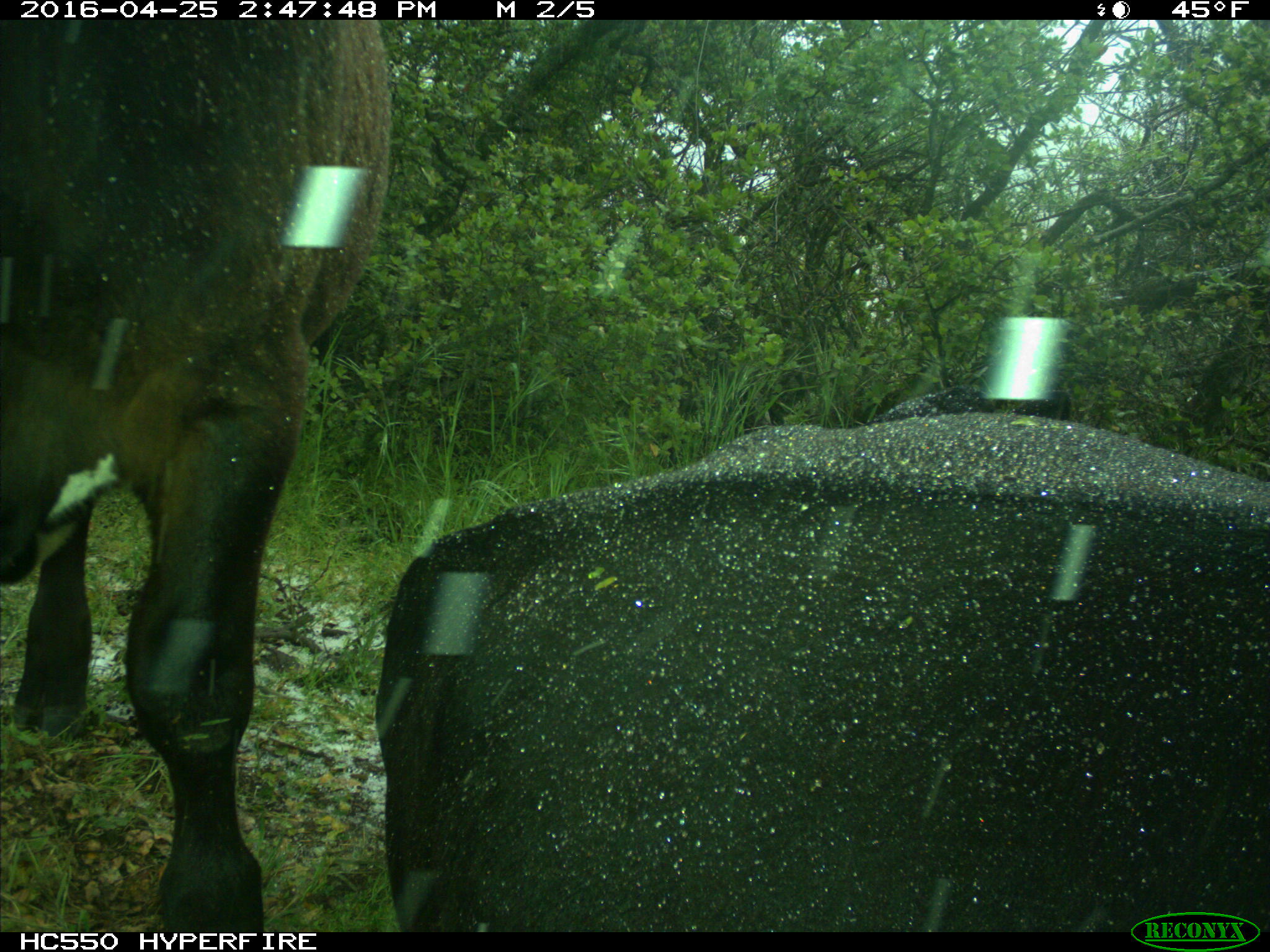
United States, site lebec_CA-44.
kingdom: Animalia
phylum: Chordata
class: Mammalia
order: Artiodactyla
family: Bovidae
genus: Bos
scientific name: Bos taurus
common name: domestic cow